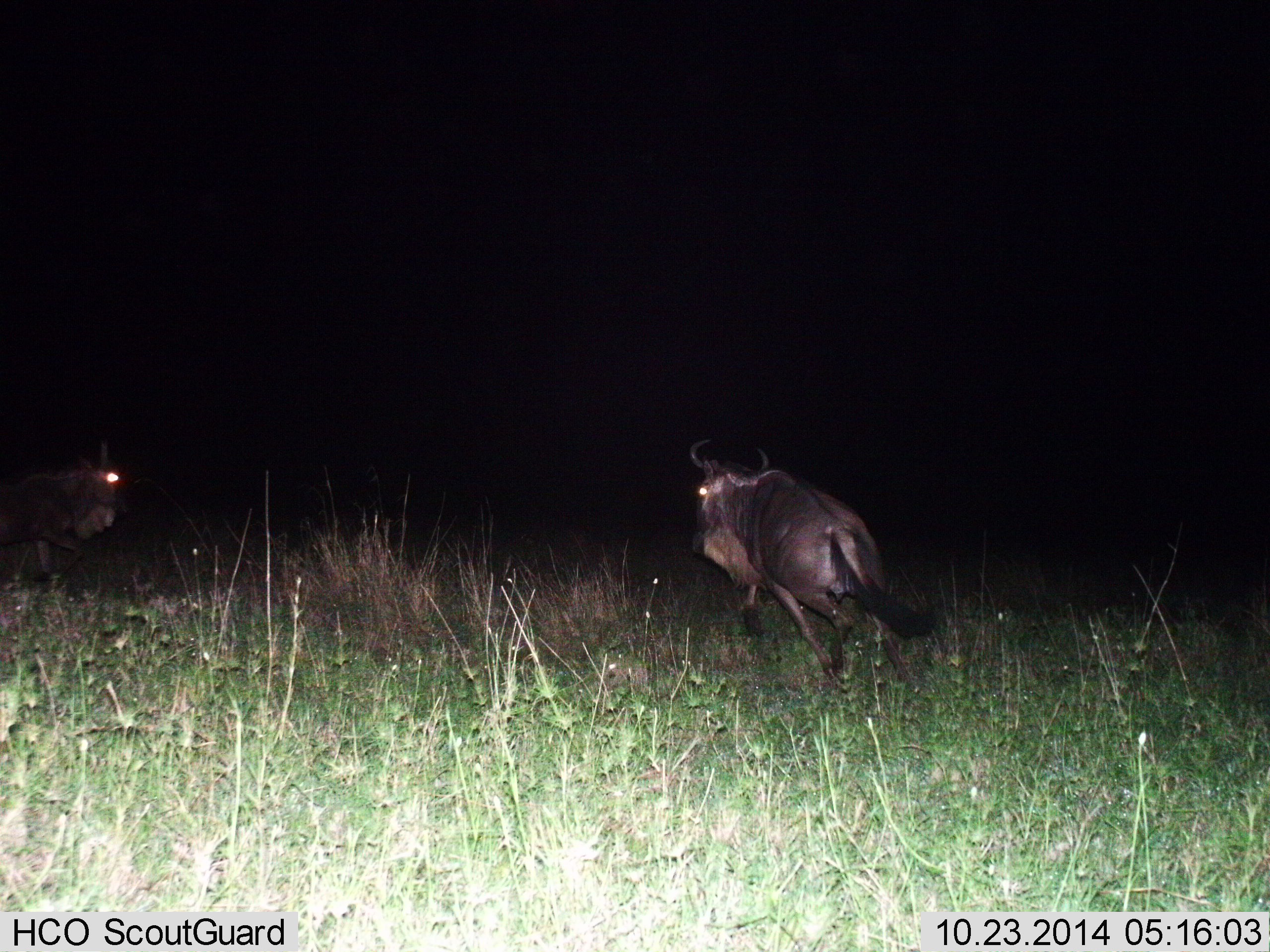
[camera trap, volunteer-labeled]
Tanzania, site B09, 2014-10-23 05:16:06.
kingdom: Animalia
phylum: Chordata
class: Mammalia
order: Artiodactyla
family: Bovidae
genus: Connochaetes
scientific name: Connochaetes taurinus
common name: blue wildebeest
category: wildebeest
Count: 2.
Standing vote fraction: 50%.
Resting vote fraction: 0%.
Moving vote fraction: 90%.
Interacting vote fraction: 0%.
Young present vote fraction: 0%.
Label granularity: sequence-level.